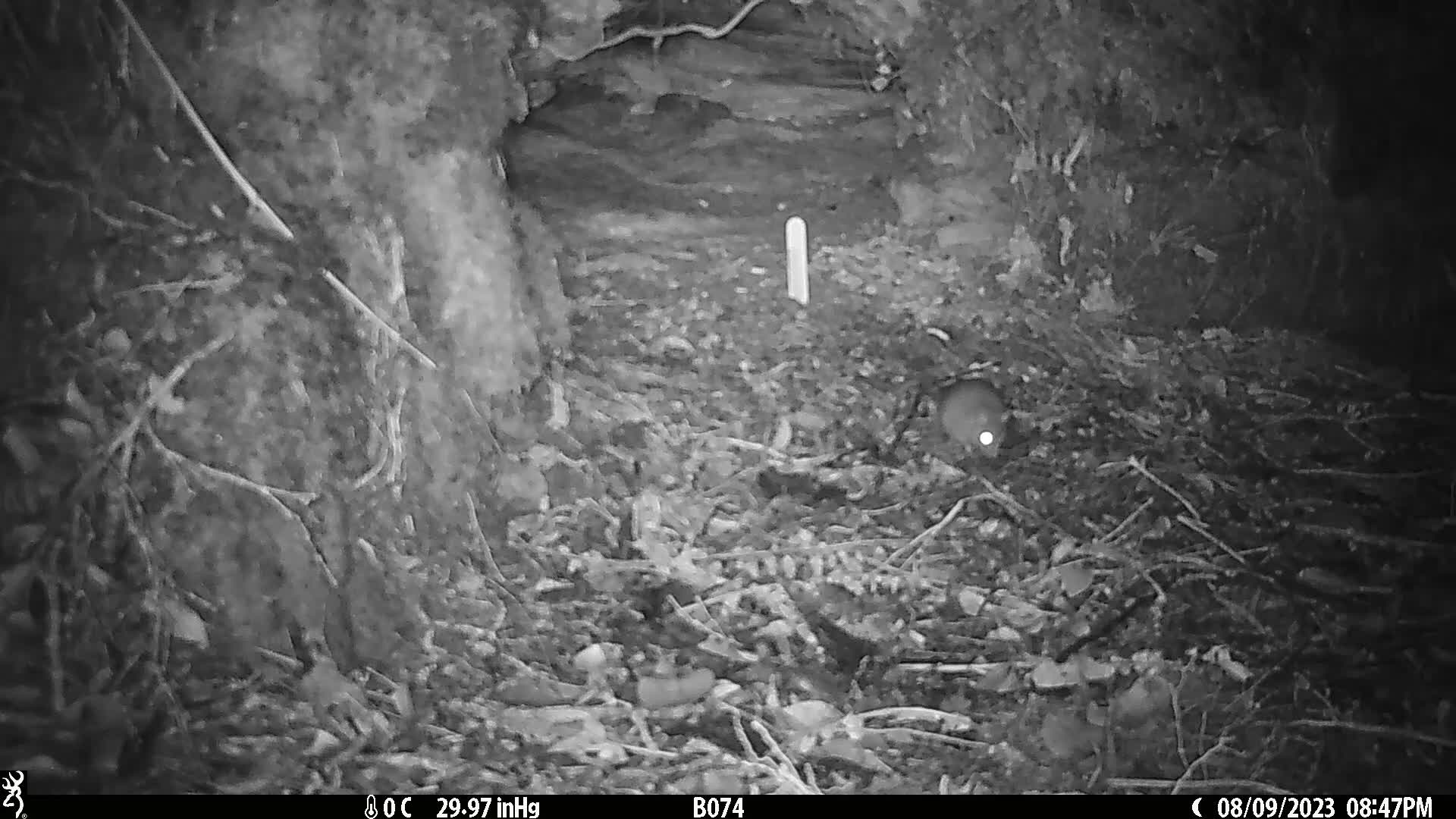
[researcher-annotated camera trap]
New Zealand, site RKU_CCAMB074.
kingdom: Animalia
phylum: Chordata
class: Mammalia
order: Rodentia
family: Muridae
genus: Rattus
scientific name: Rattus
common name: rat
Rat (Rattus).